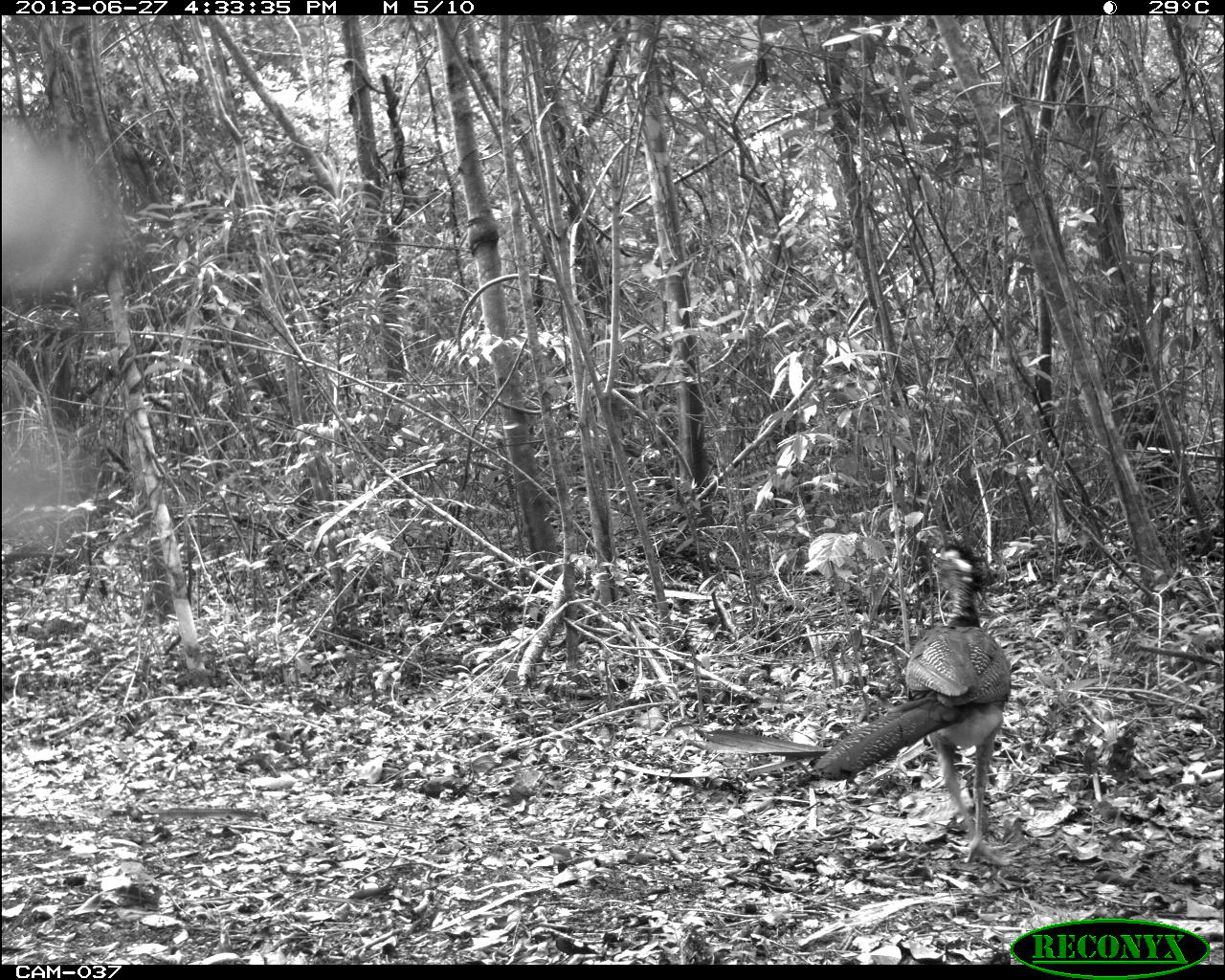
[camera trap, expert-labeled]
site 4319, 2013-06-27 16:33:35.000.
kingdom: Animalia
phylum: Chordata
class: Aves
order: Galliformes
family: Cracidae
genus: Crax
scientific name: Crax rubra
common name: great curassow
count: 1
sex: female